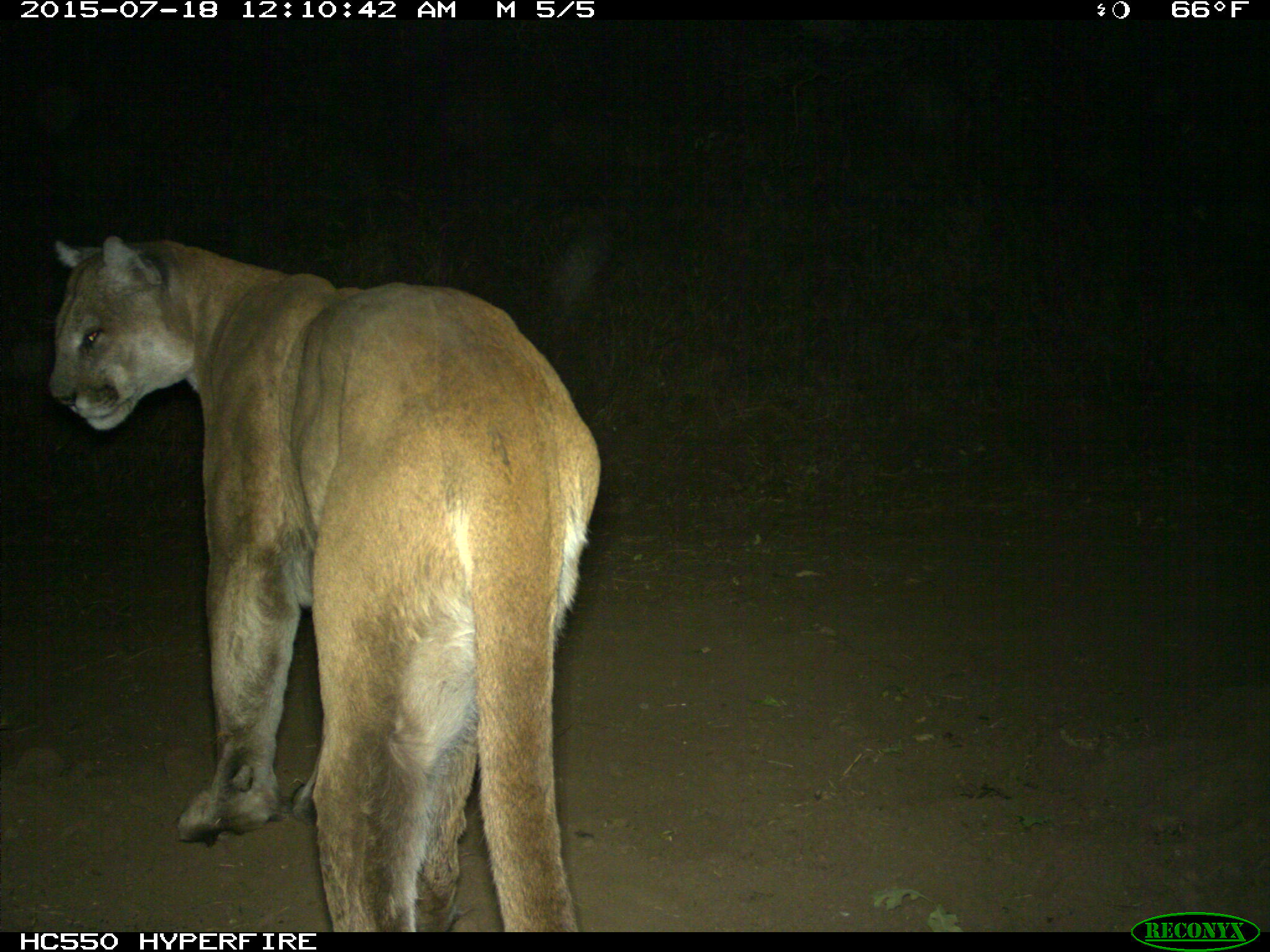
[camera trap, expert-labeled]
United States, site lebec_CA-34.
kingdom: Animalia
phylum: Chordata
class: Mammalia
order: Carnivora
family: Felidae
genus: Puma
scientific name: Puma concolor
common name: mountain lion